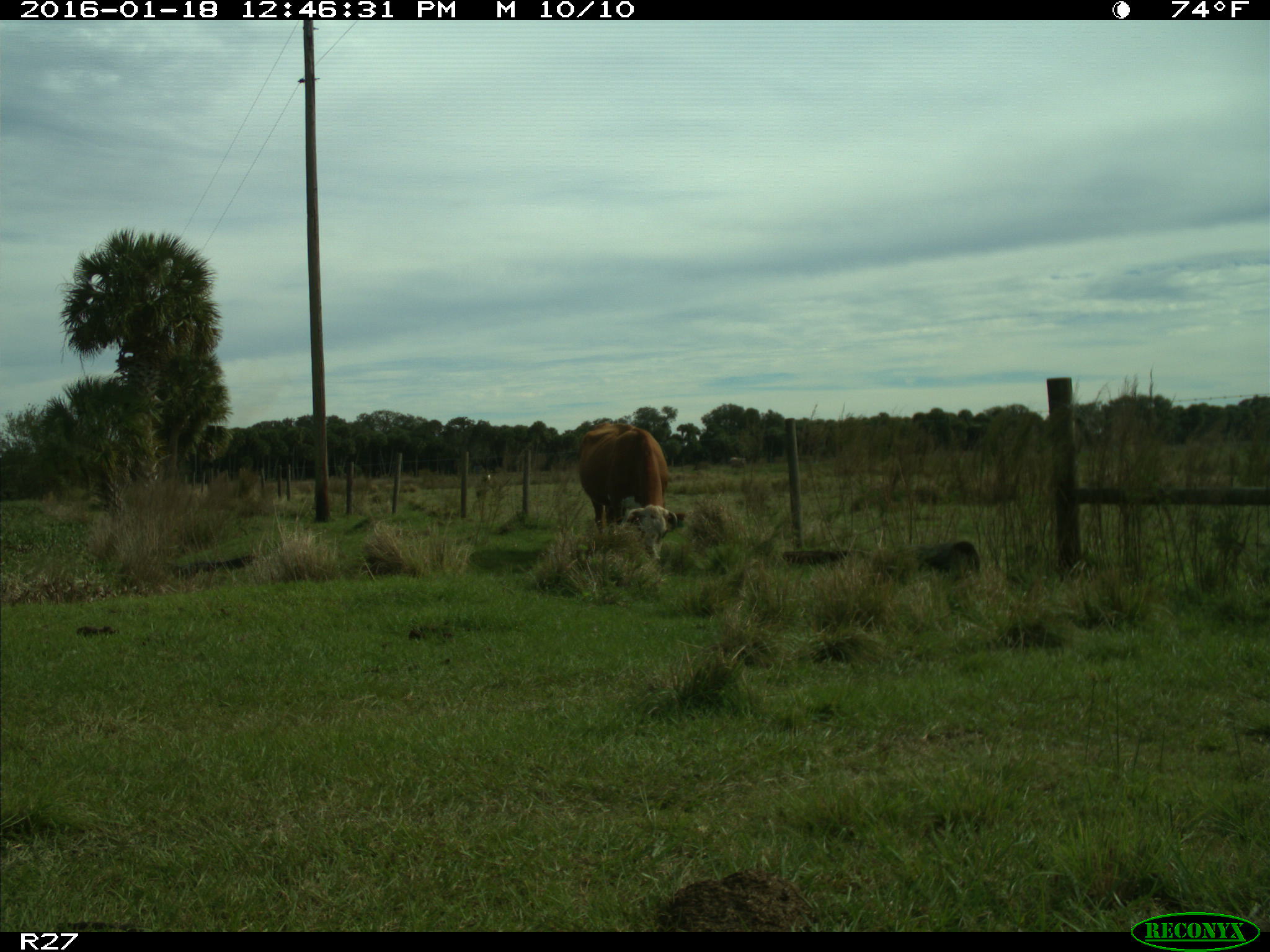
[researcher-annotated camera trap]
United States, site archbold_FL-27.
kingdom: Animalia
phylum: Chordata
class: Mammalia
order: Artiodactyla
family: Bovidae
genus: Bos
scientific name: Bos taurus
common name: domestic cow